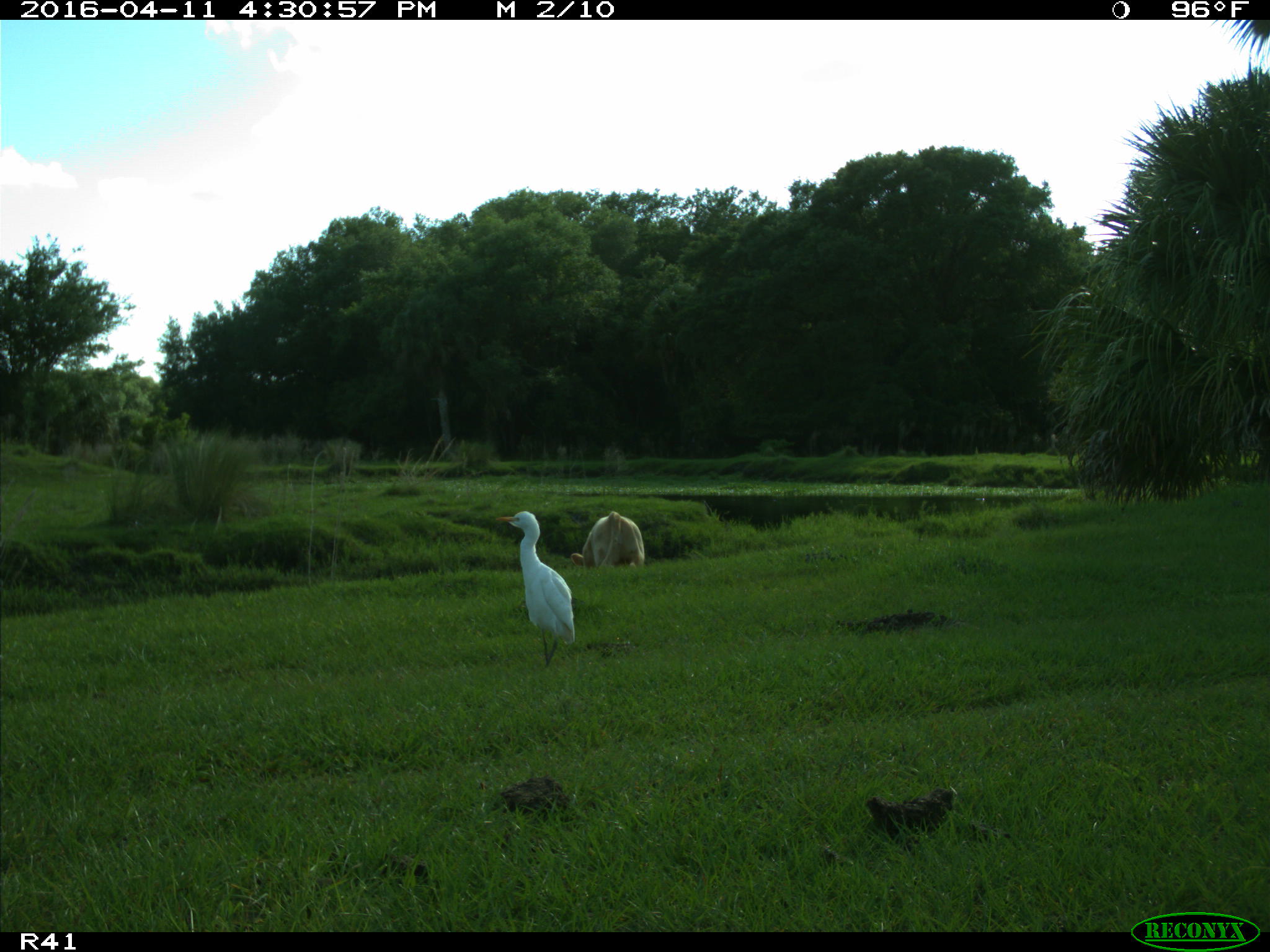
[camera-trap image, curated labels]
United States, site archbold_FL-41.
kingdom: Animalia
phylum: Chordata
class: Mammalia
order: Artiodactyla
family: Bovidae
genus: Bos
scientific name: Bos taurus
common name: domestic cow